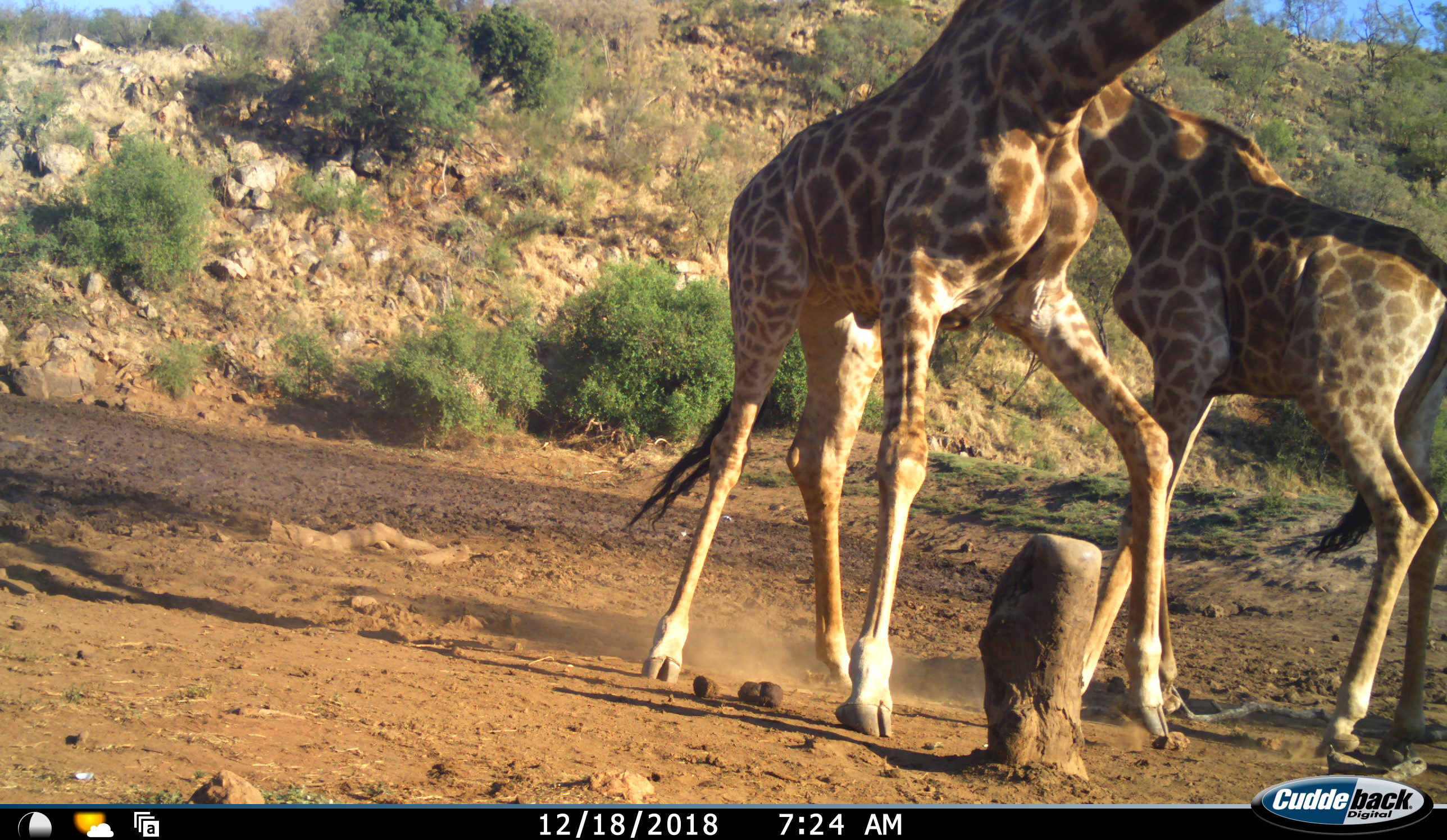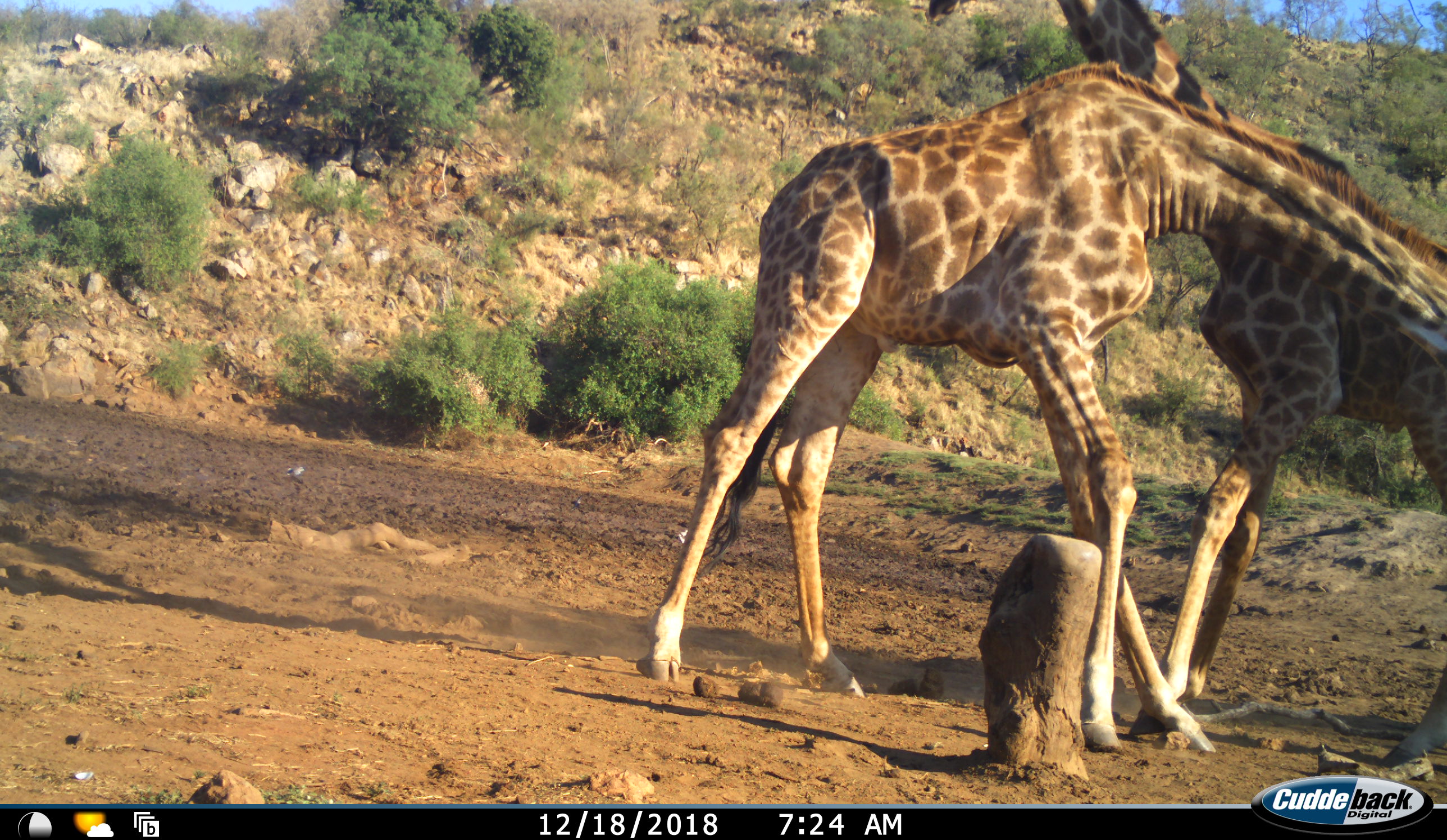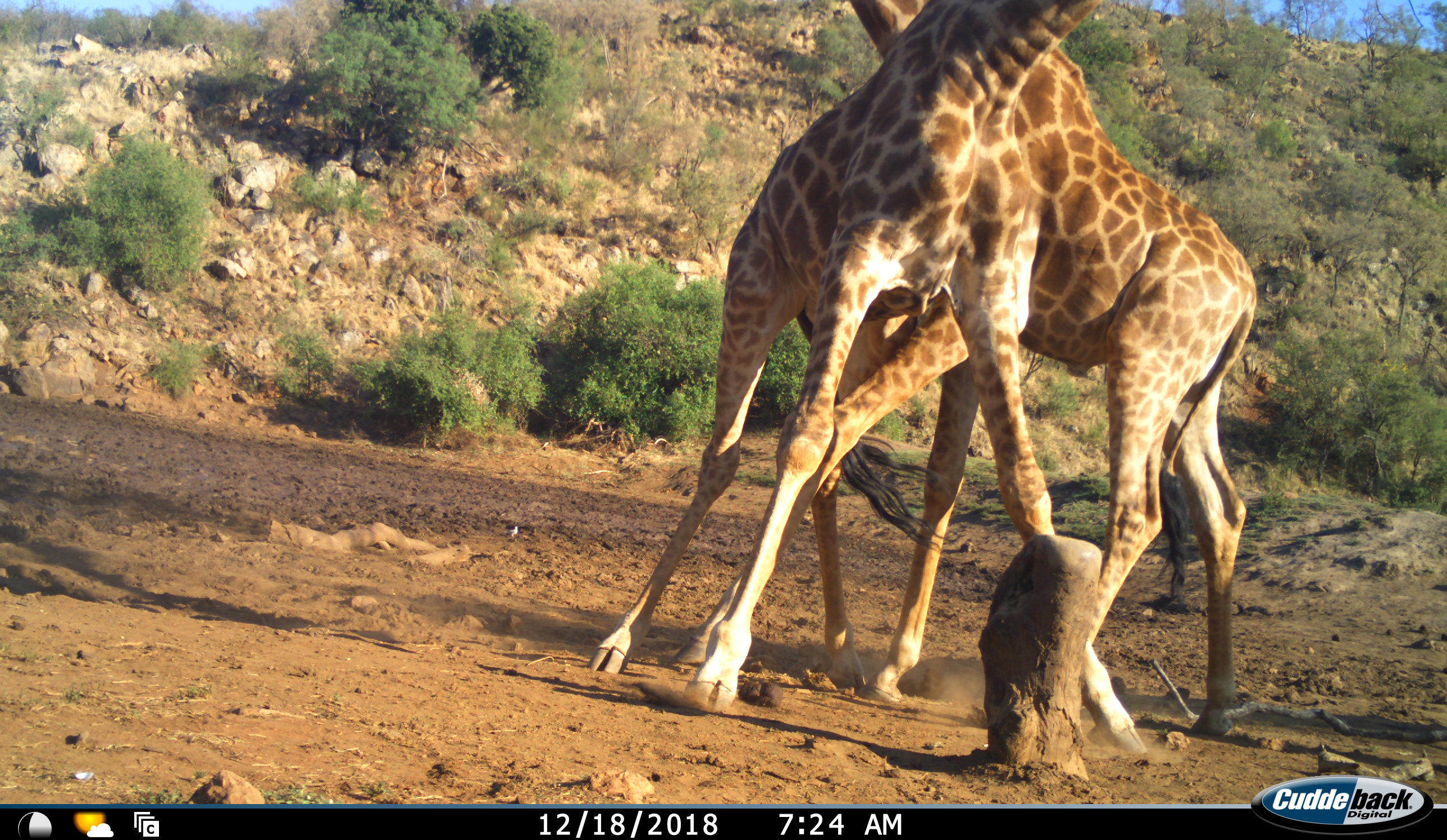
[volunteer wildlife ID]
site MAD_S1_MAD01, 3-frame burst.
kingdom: Animalia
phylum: Chordata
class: Mammalia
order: Artiodactyla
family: Giraffidae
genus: Giraffa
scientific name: Giraffa camelopardalis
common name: giraffe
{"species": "giraffe (Giraffa camelopardalis)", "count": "2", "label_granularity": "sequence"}